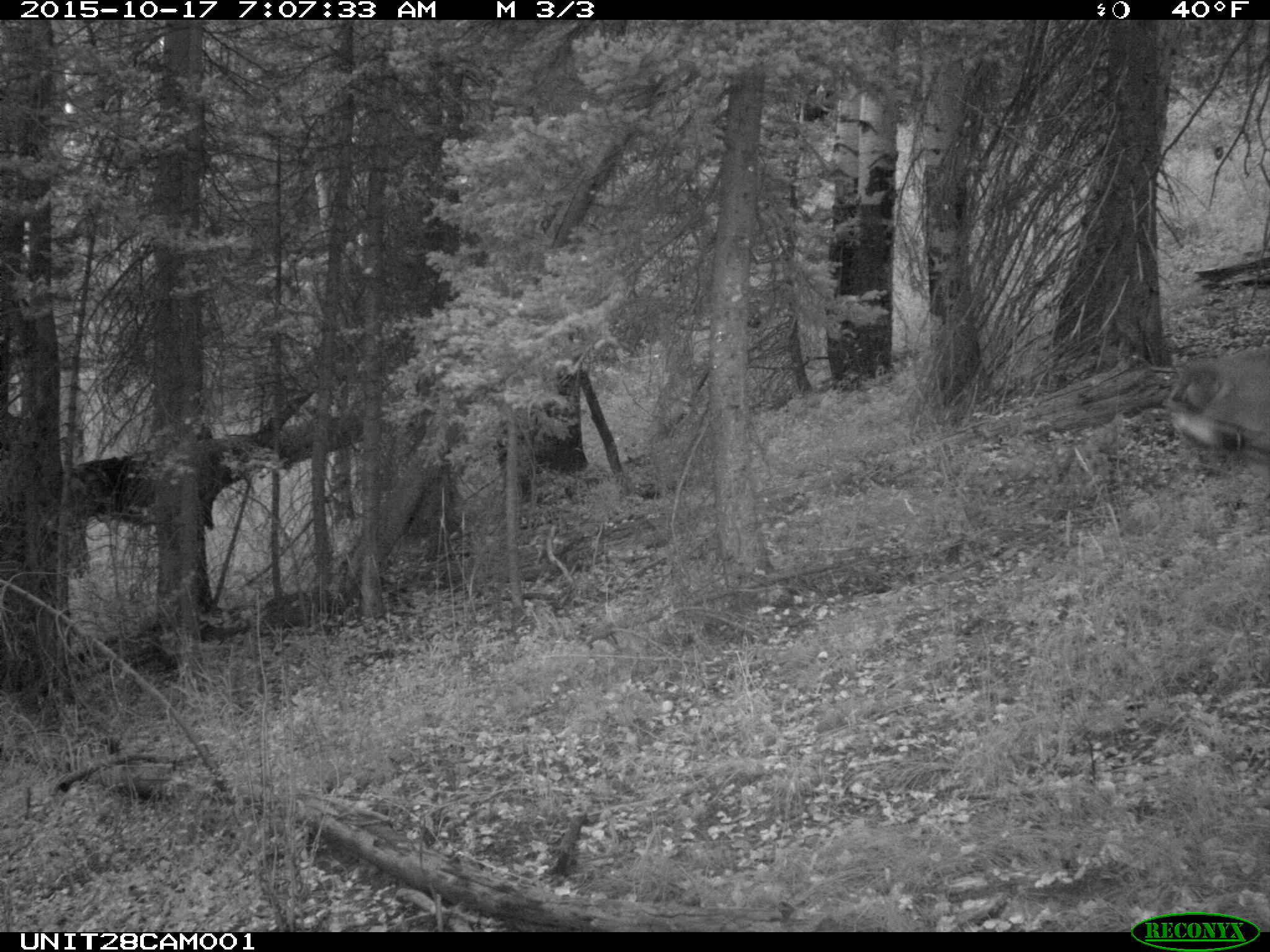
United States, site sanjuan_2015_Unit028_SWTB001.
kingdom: Animalia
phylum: Chordata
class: Mammalia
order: Artiodactyla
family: Cervidae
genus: Cervus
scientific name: Cervus elaphus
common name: red deer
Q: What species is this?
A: Cervus elaphus (red deer).